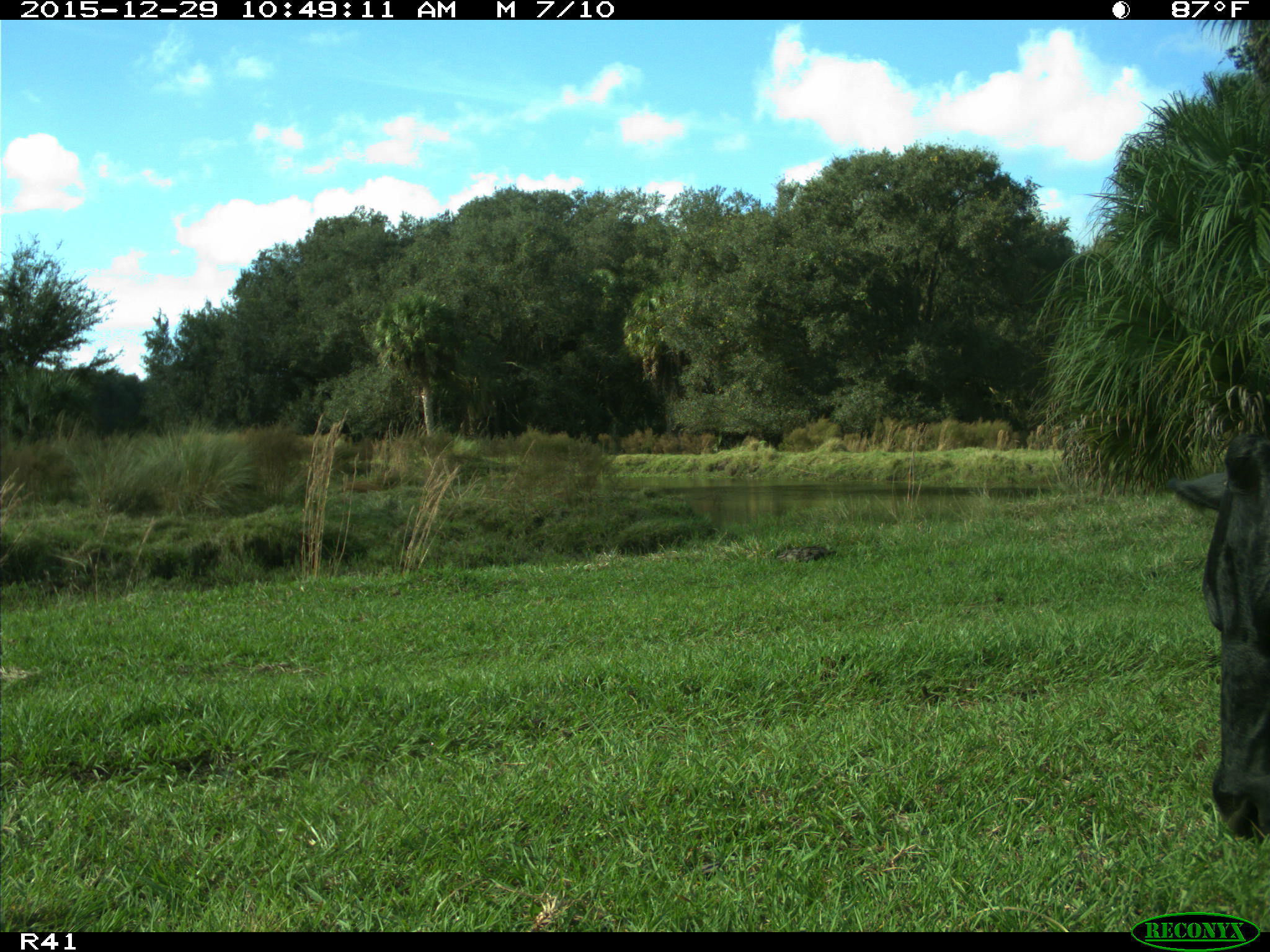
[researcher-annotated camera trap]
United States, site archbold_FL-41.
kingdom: Animalia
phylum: Chordata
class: Mammalia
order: Artiodactyla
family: Bovidae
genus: Bos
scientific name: Bos taurus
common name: domestic cow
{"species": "Bos taurus (domestic cow)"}